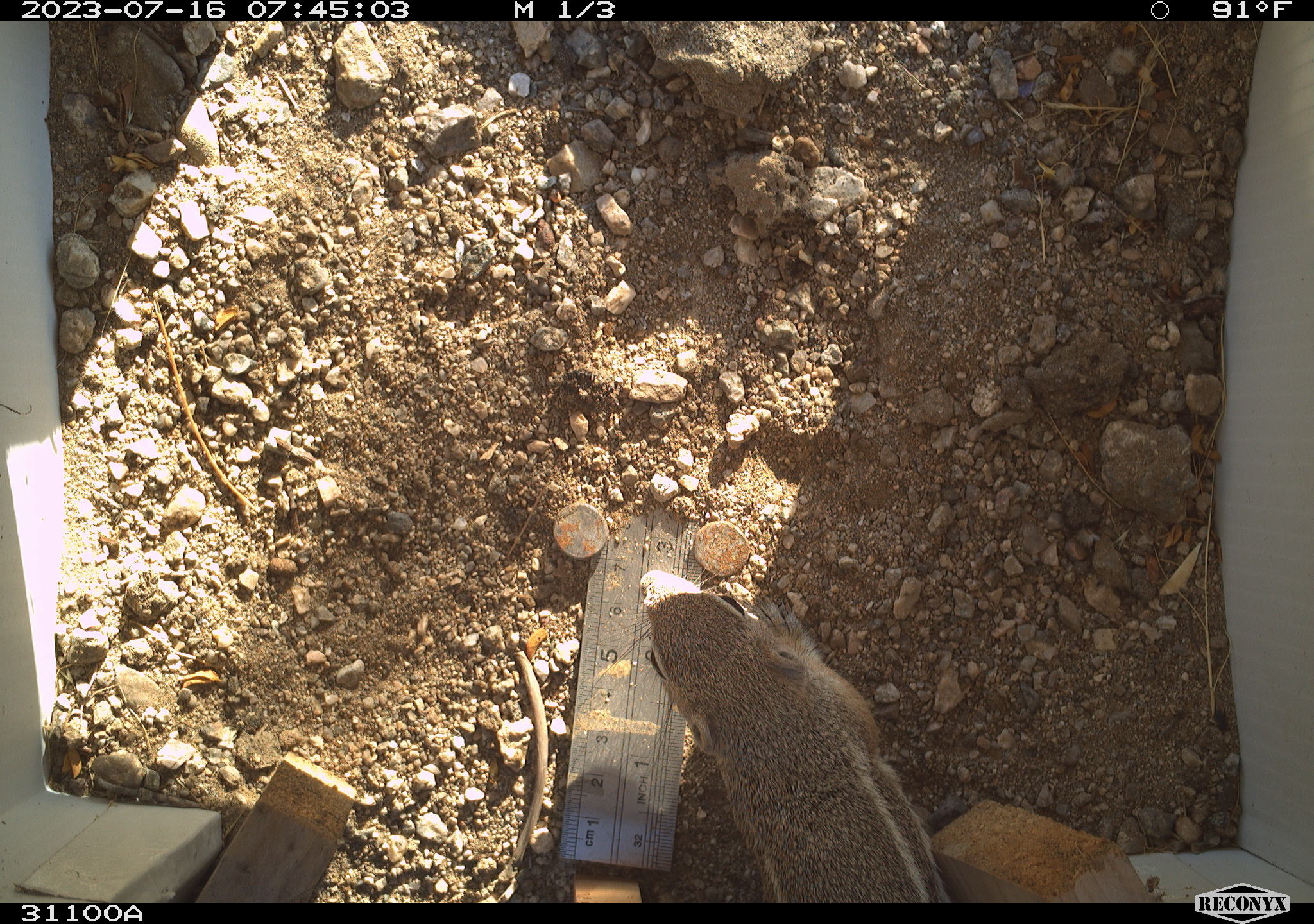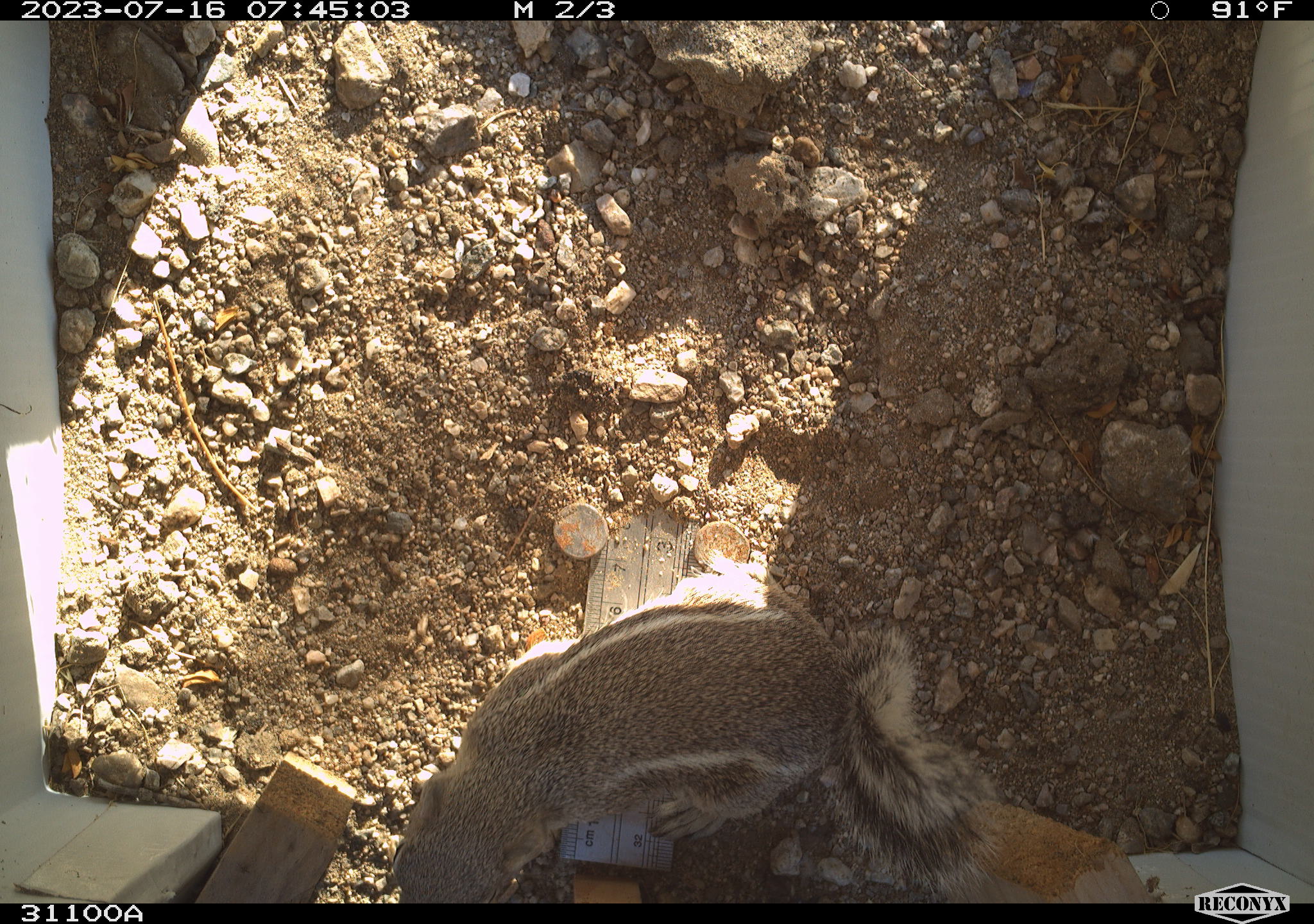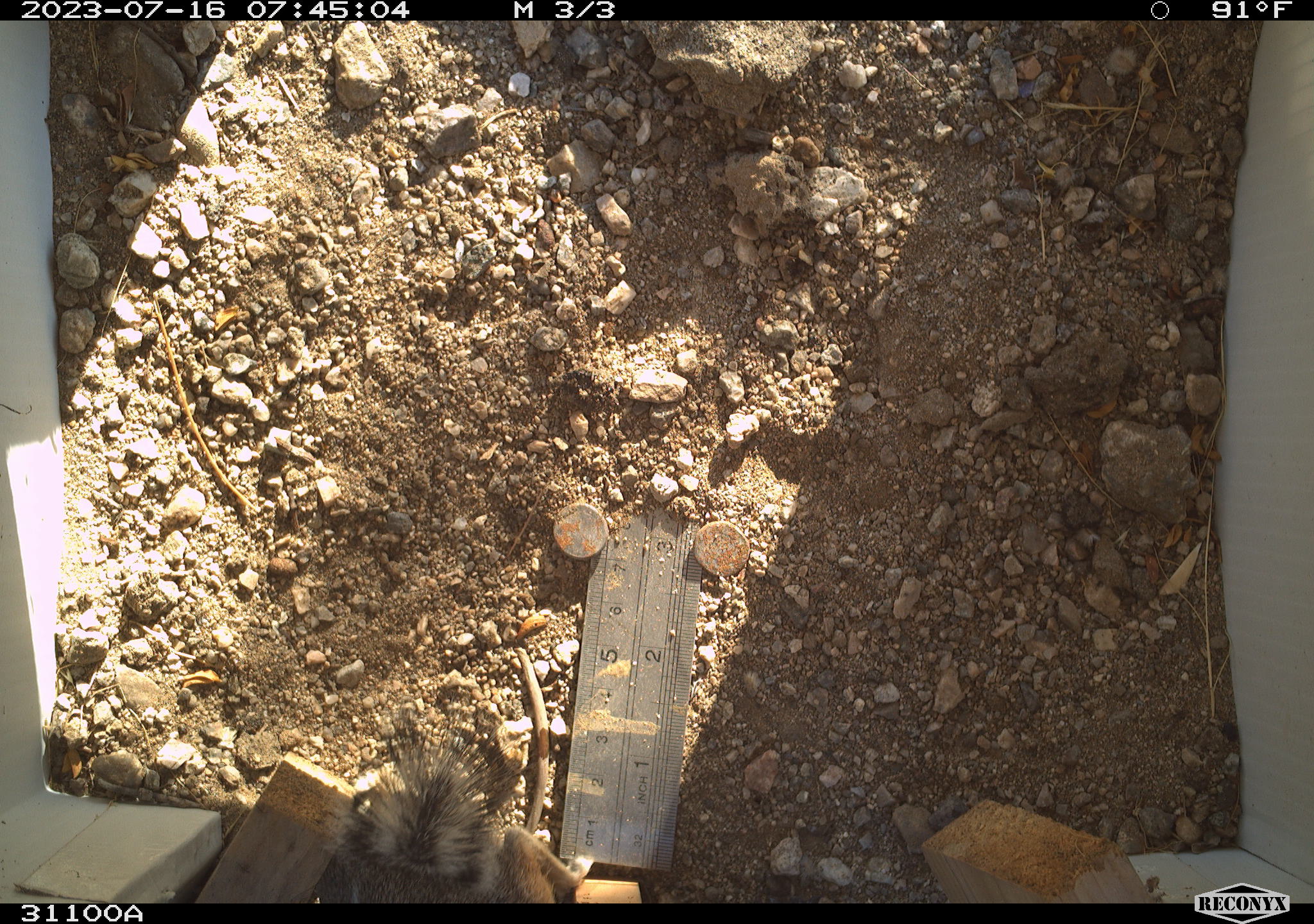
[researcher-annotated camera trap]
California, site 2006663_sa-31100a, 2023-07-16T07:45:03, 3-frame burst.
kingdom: Animalia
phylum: Chordata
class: Mammalia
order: Rodentia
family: Sciuridae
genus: Ammospermophilus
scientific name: Ammospermophilus leucurus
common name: white-tailed antelope squirrel